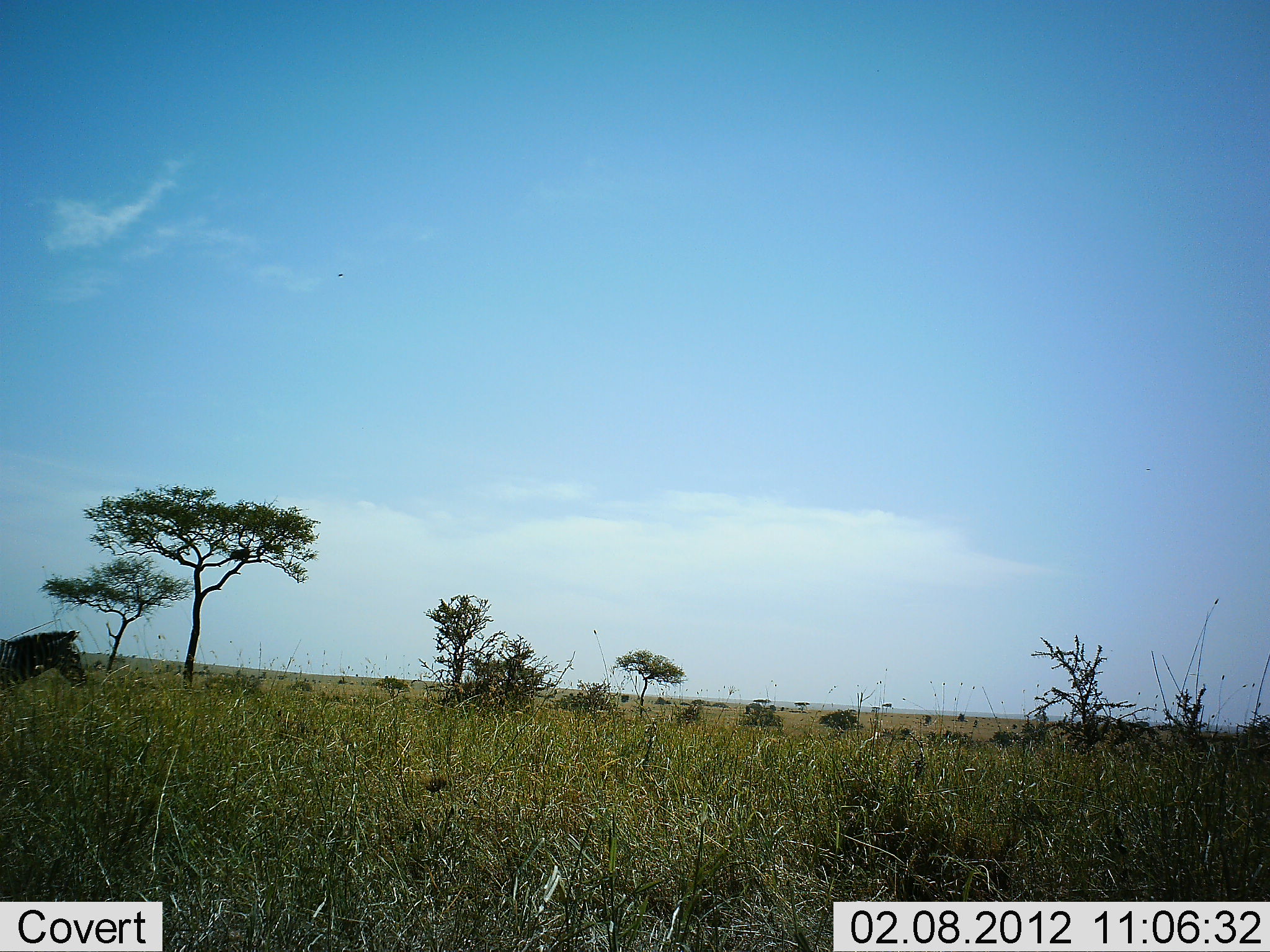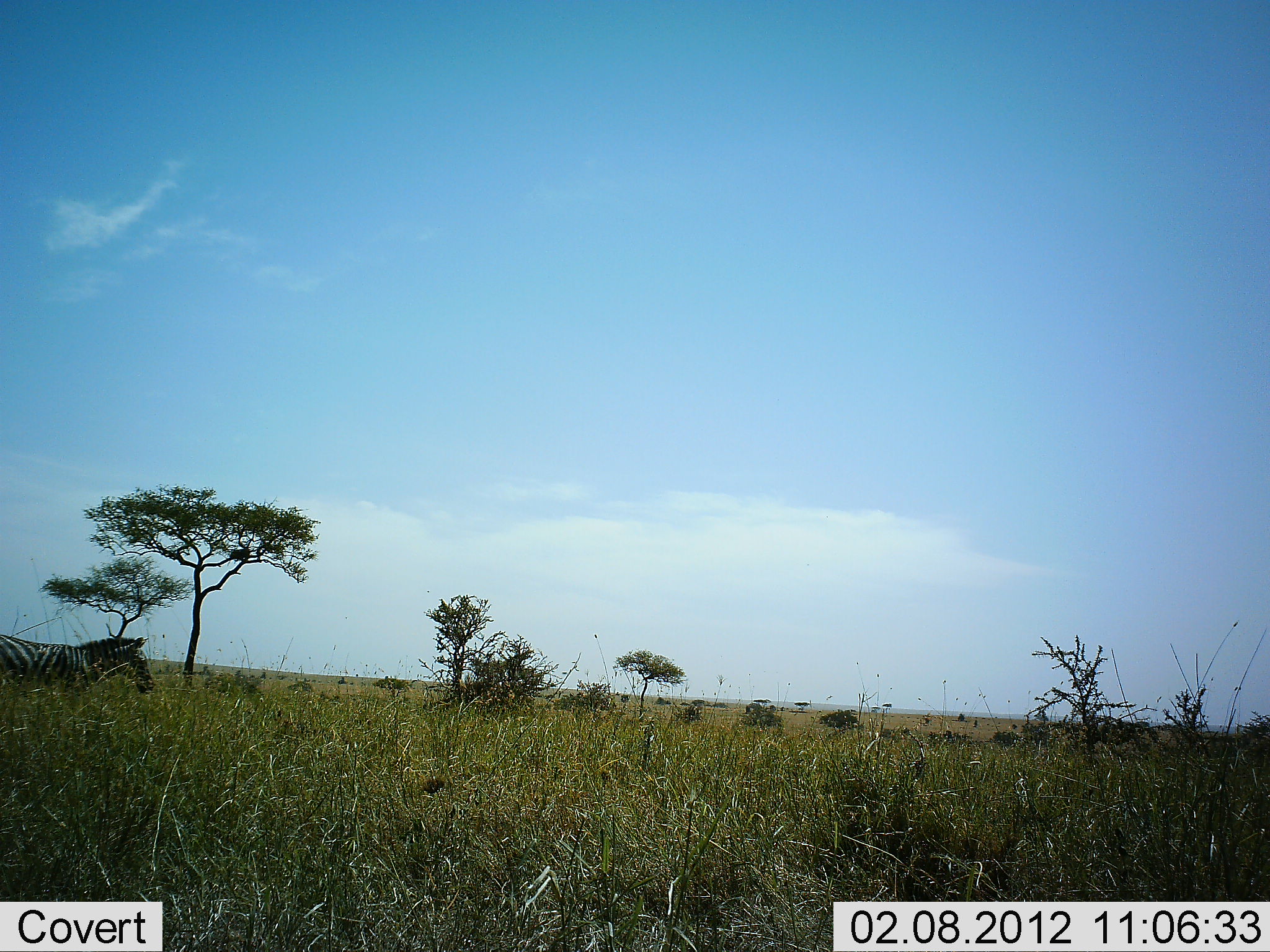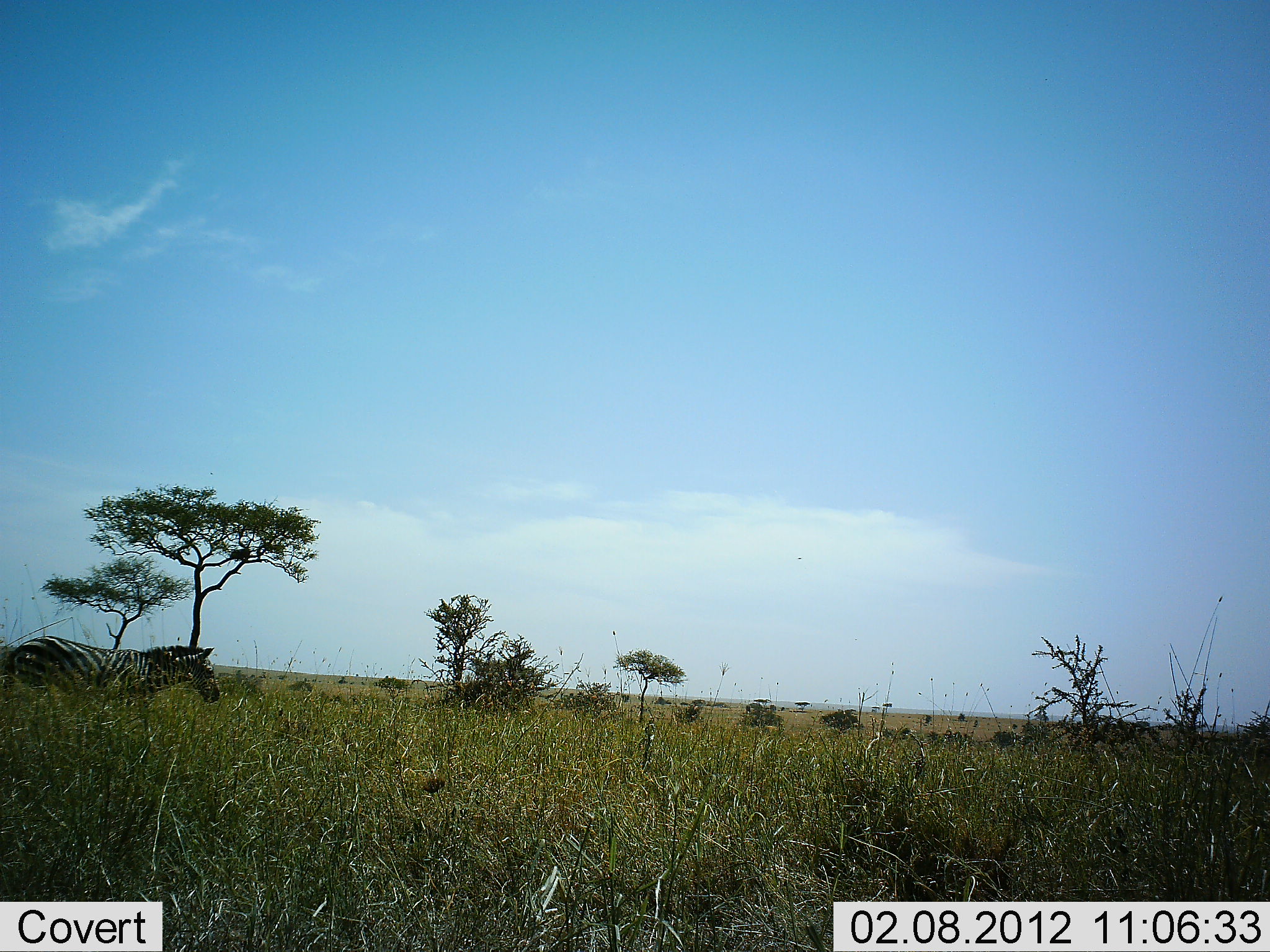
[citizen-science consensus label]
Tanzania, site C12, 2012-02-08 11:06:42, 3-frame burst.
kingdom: Animalia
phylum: Chordata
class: Mammalia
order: Perissodactyla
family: Equidae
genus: Equus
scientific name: Equus quagga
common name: plains zebra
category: zebra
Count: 1.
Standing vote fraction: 5%.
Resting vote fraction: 0%.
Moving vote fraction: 97%.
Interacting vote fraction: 0%.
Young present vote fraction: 0%.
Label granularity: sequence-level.